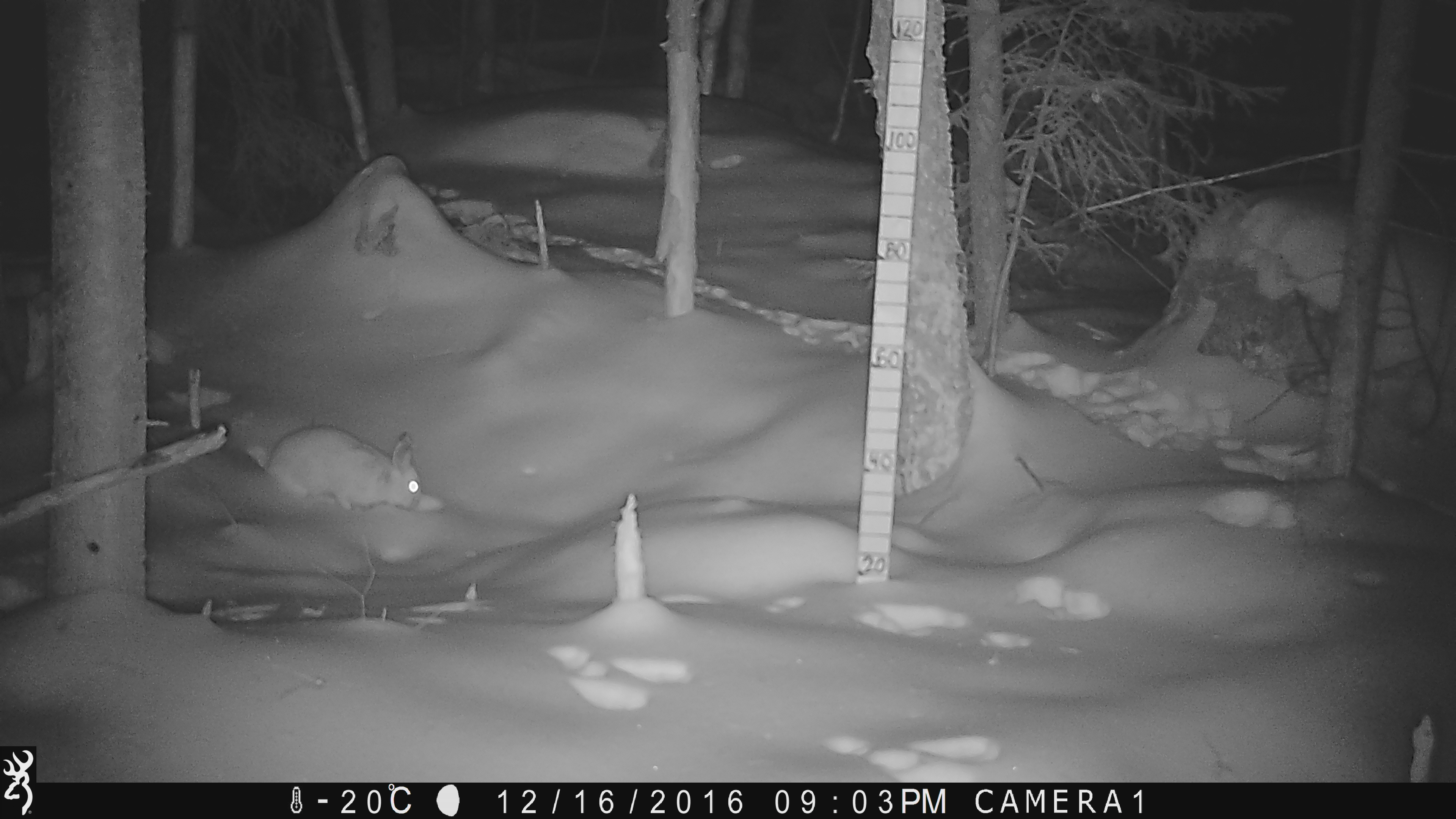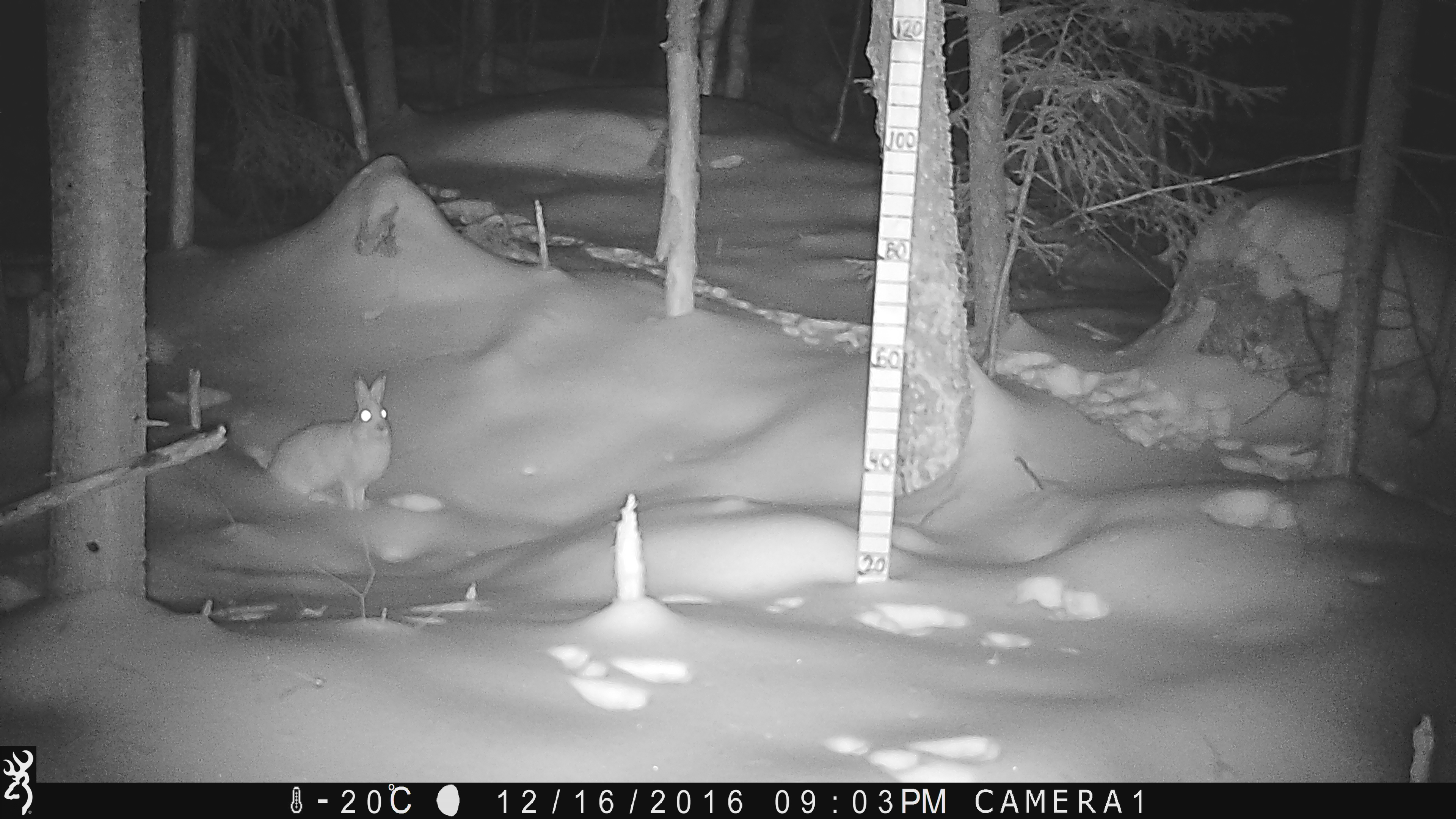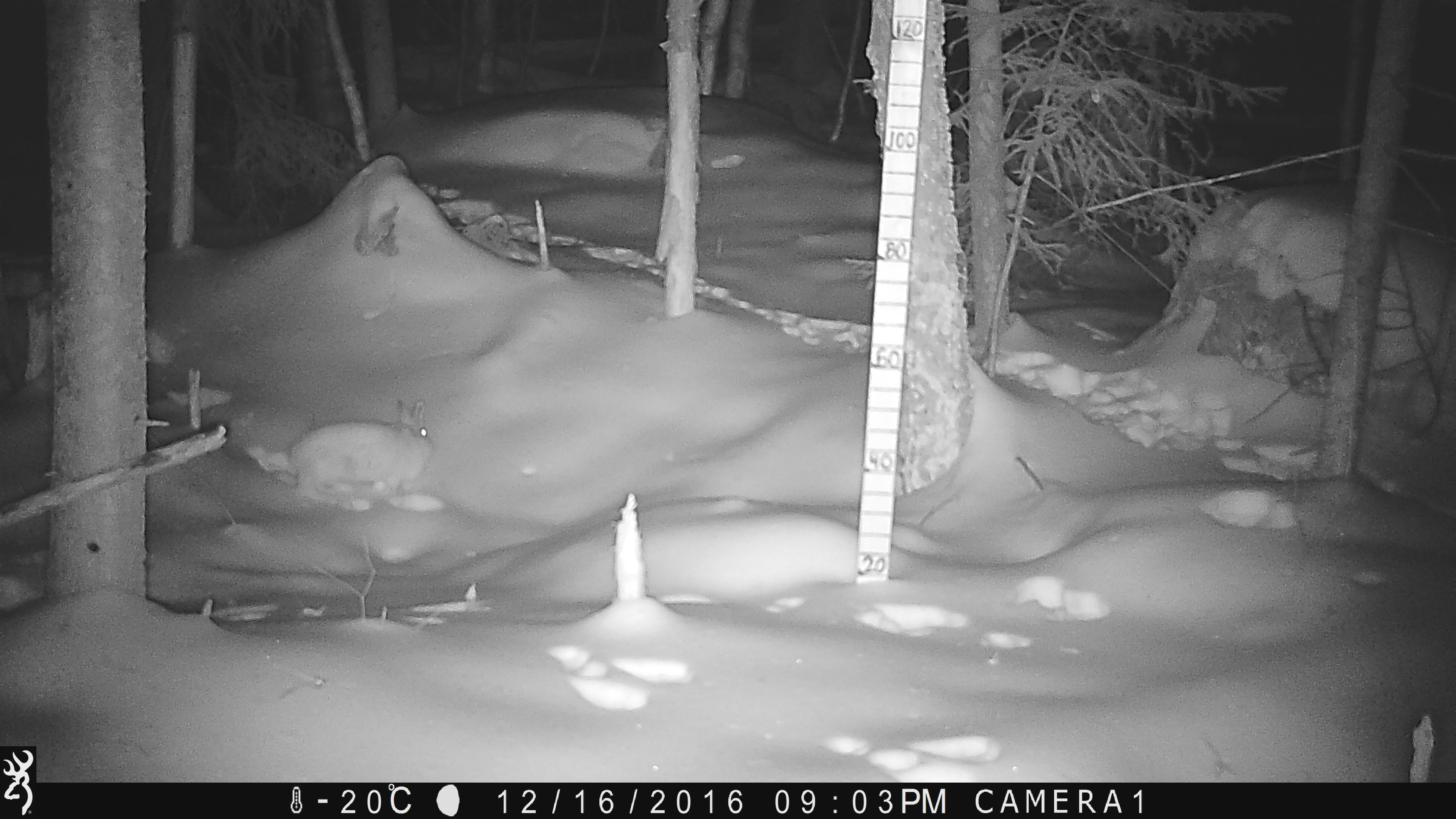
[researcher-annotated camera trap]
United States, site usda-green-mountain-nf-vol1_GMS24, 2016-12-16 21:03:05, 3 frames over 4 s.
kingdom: Animalia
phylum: Chordata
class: Mammalia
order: Lagomorpha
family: Leporidae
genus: Lepus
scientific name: Lepus americanus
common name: snowshoe hare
Snowshoe hare (Lepus americanus).